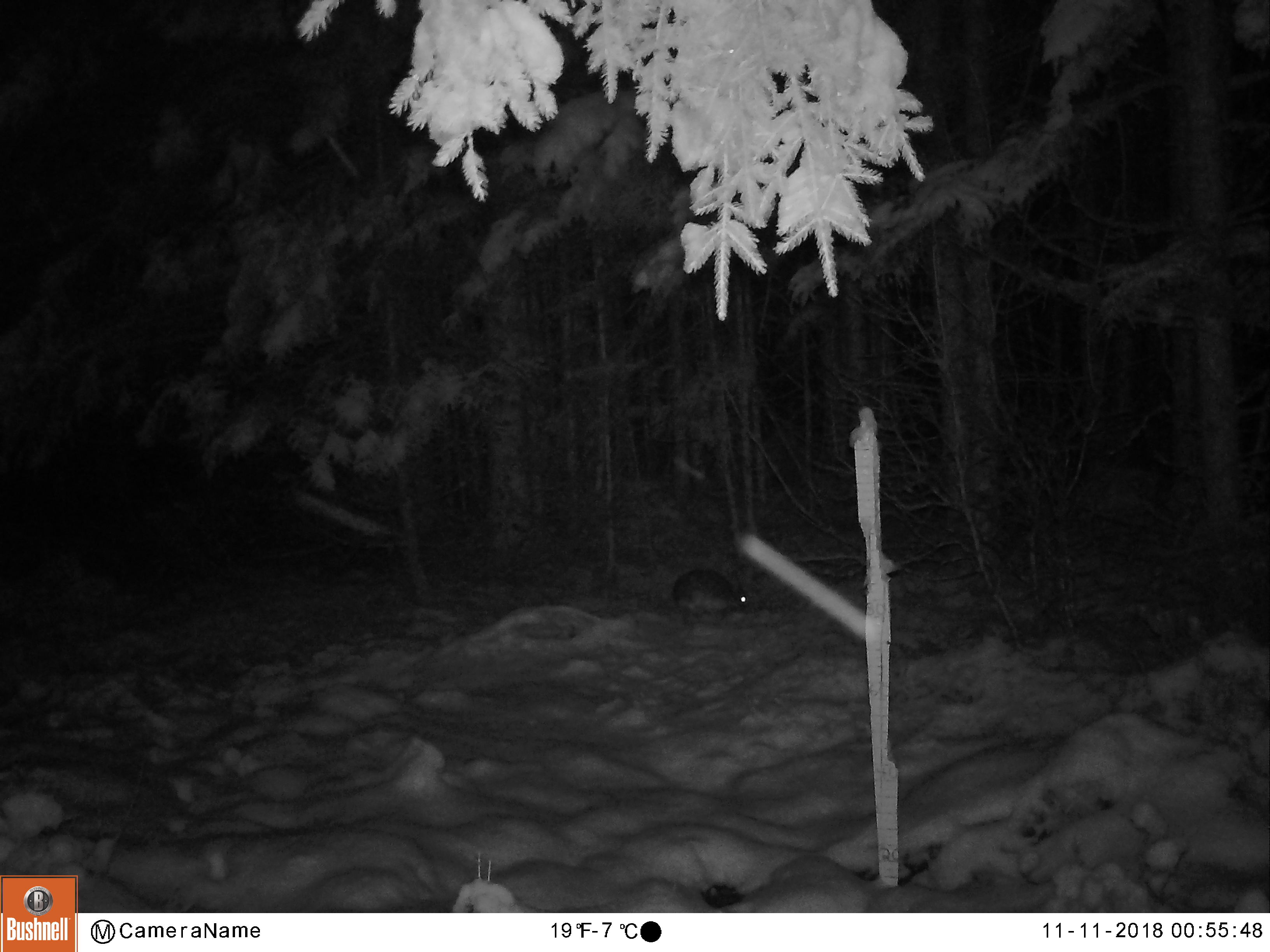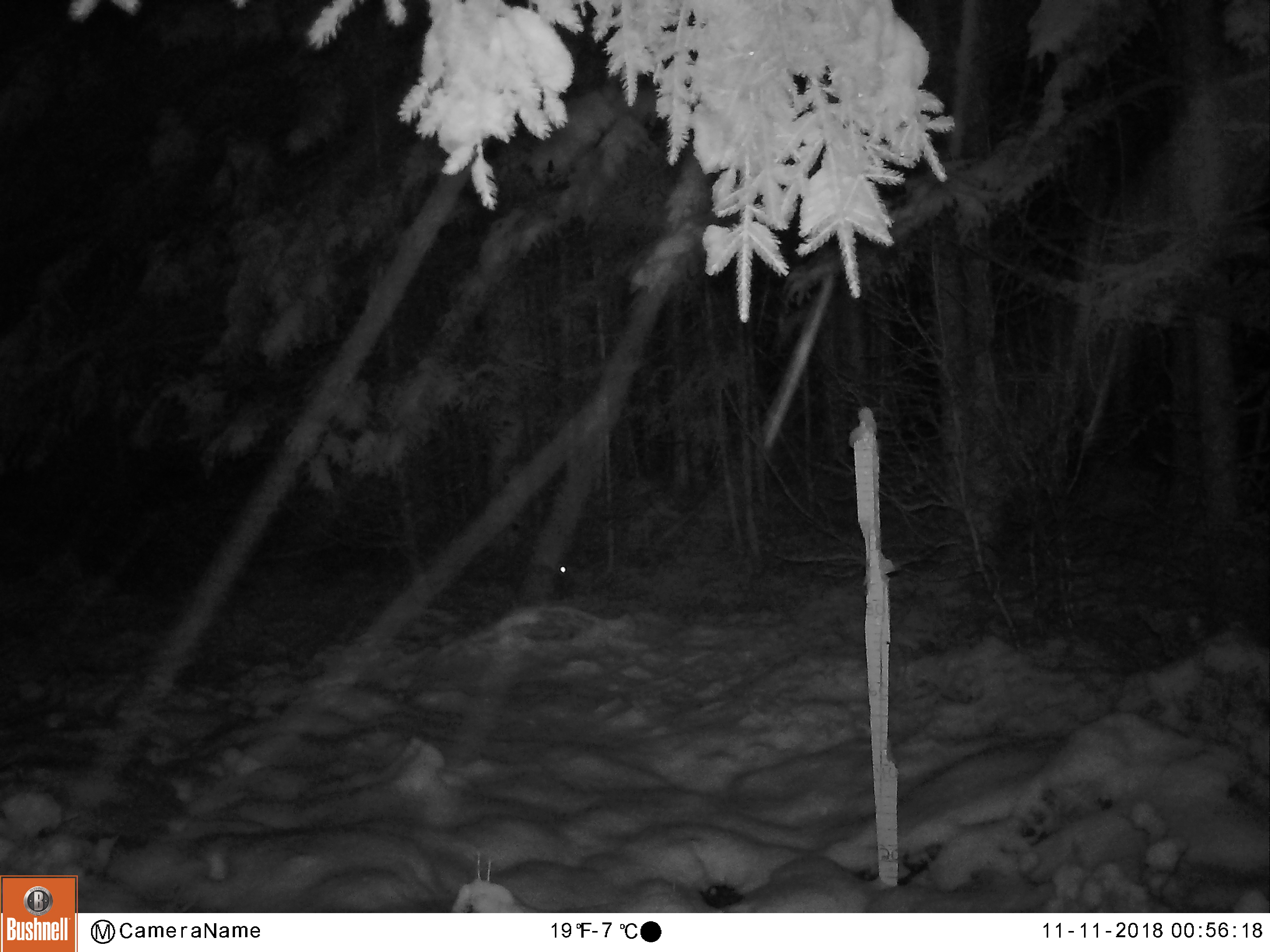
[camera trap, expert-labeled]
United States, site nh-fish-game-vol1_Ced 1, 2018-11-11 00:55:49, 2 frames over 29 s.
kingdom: Animalia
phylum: Chordata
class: Mammalia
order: Lagomorpha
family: Leporidae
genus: Lepus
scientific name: Lepus americanus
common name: snowshoe hare